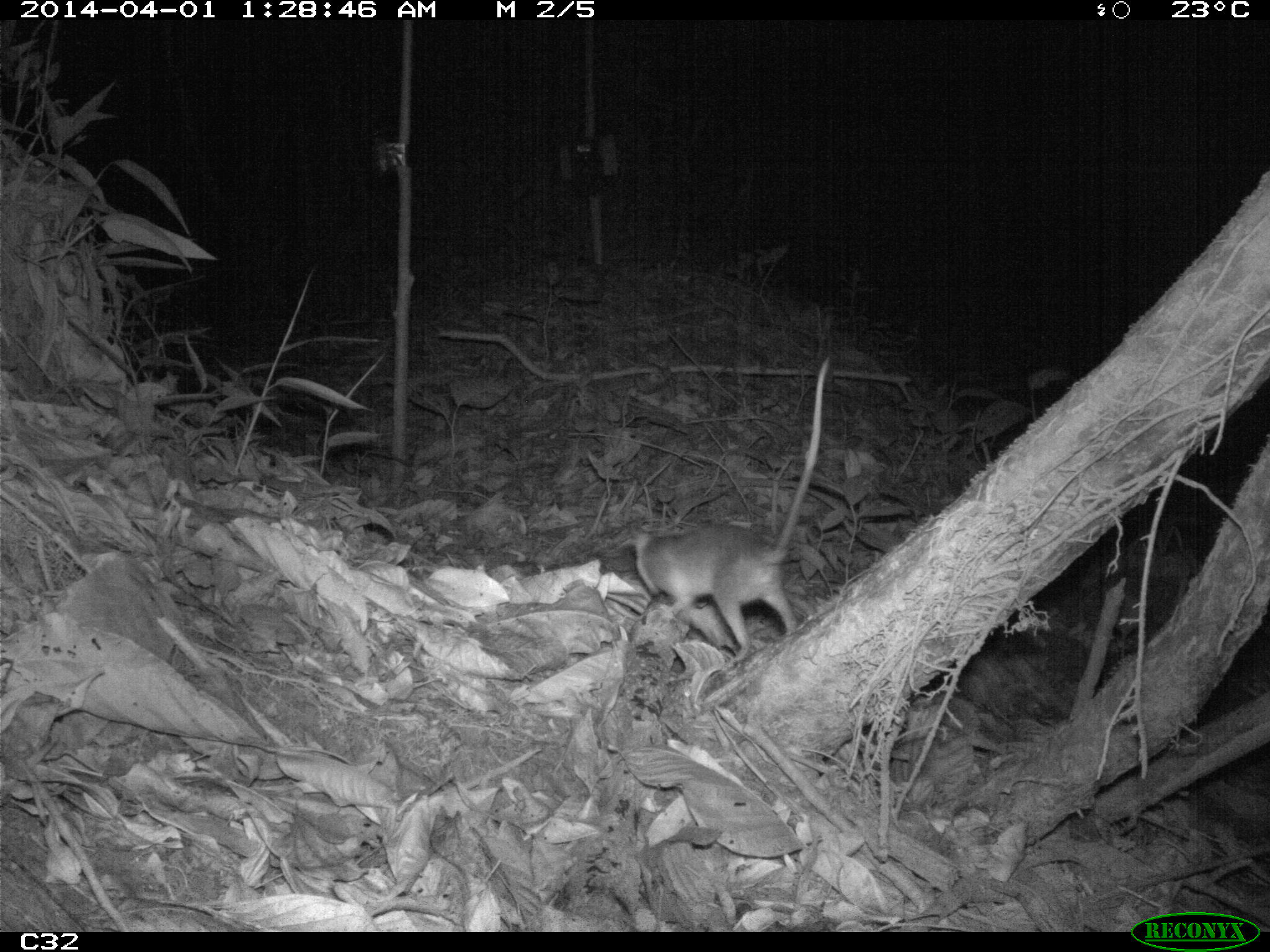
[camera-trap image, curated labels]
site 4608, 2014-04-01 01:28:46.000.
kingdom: Animalia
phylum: Chordata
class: Mammalia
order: Didelphimorphia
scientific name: Didelphimorphia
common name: opossum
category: unknown opossum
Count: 1.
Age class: adult.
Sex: female.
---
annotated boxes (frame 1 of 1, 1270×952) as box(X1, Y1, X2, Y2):
unknown opossum: box(629, 355, 829, 658)